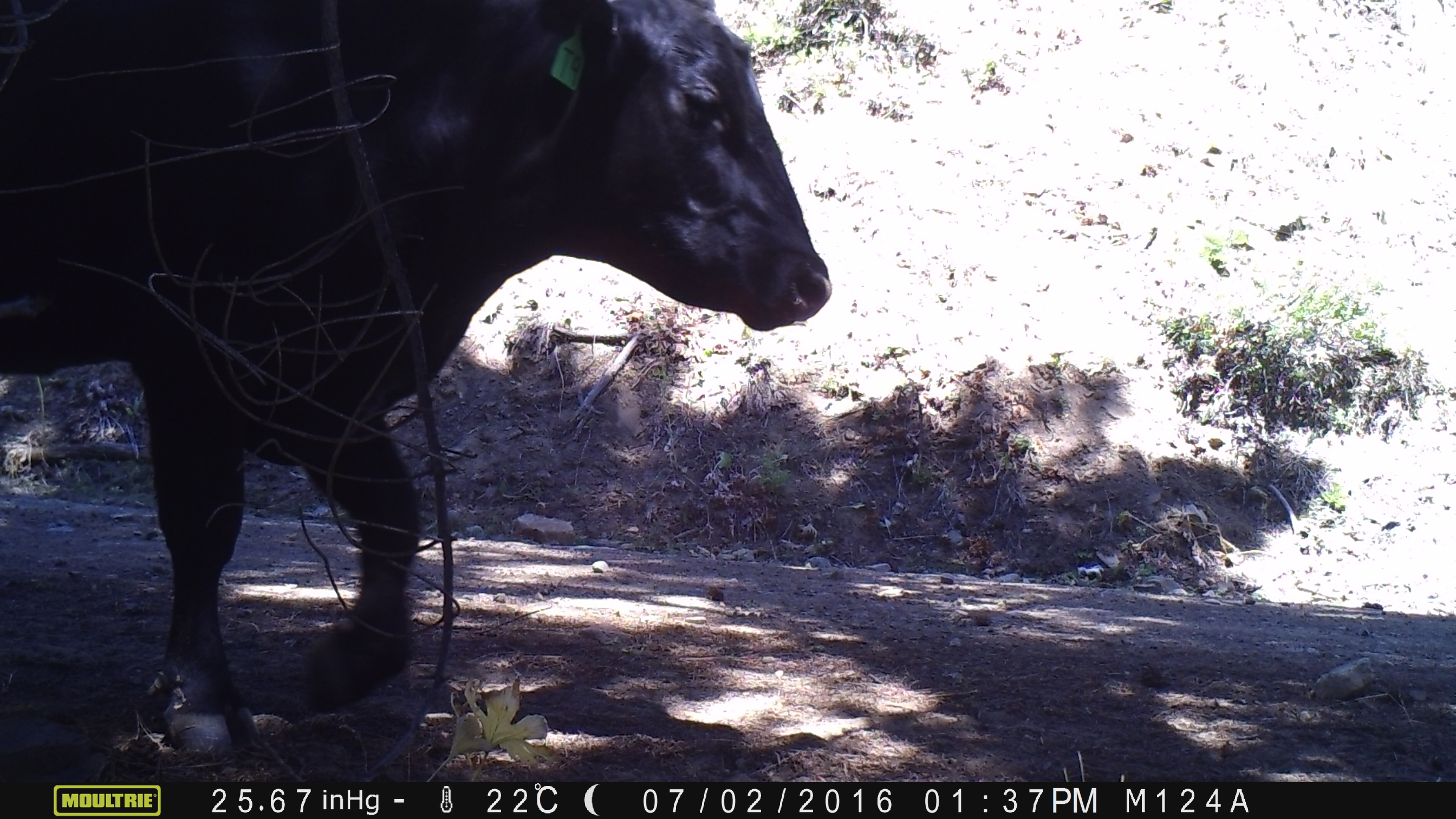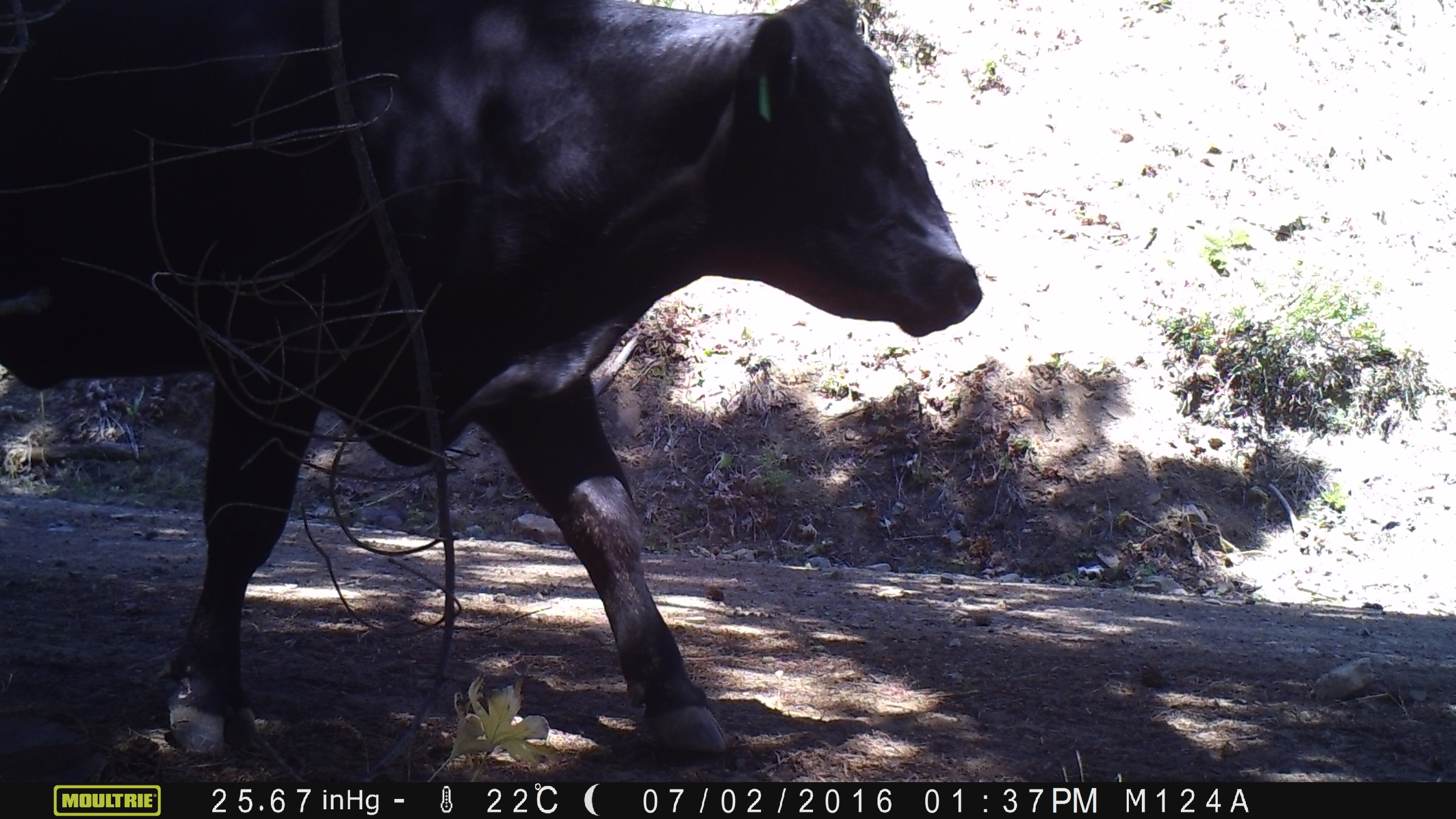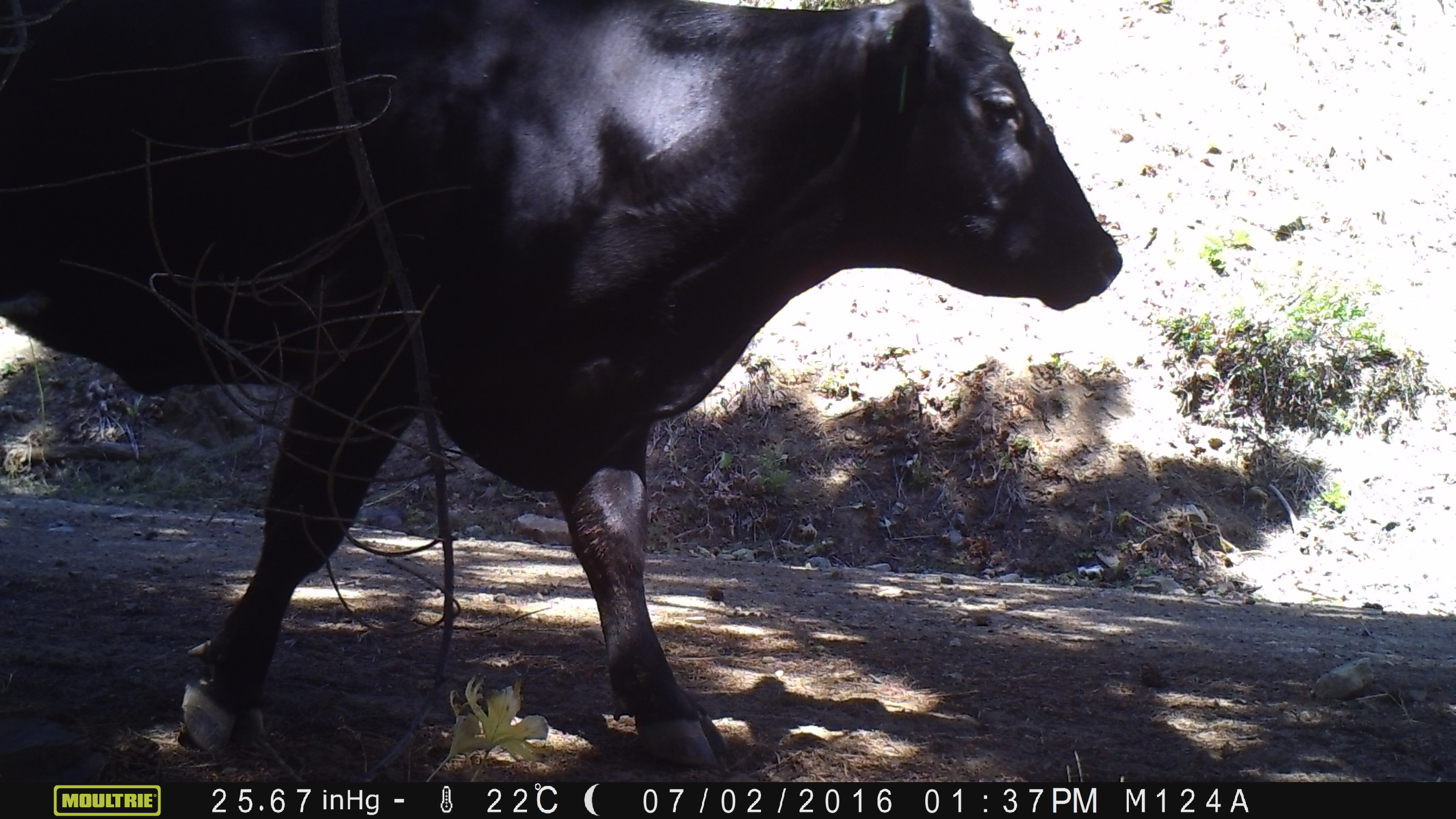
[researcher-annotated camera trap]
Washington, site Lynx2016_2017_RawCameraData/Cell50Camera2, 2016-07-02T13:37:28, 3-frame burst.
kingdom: Animalia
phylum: Chordata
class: Mammalia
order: Artiodactyla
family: Bovidae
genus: Bos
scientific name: Bos taurus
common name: domestic cattle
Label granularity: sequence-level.